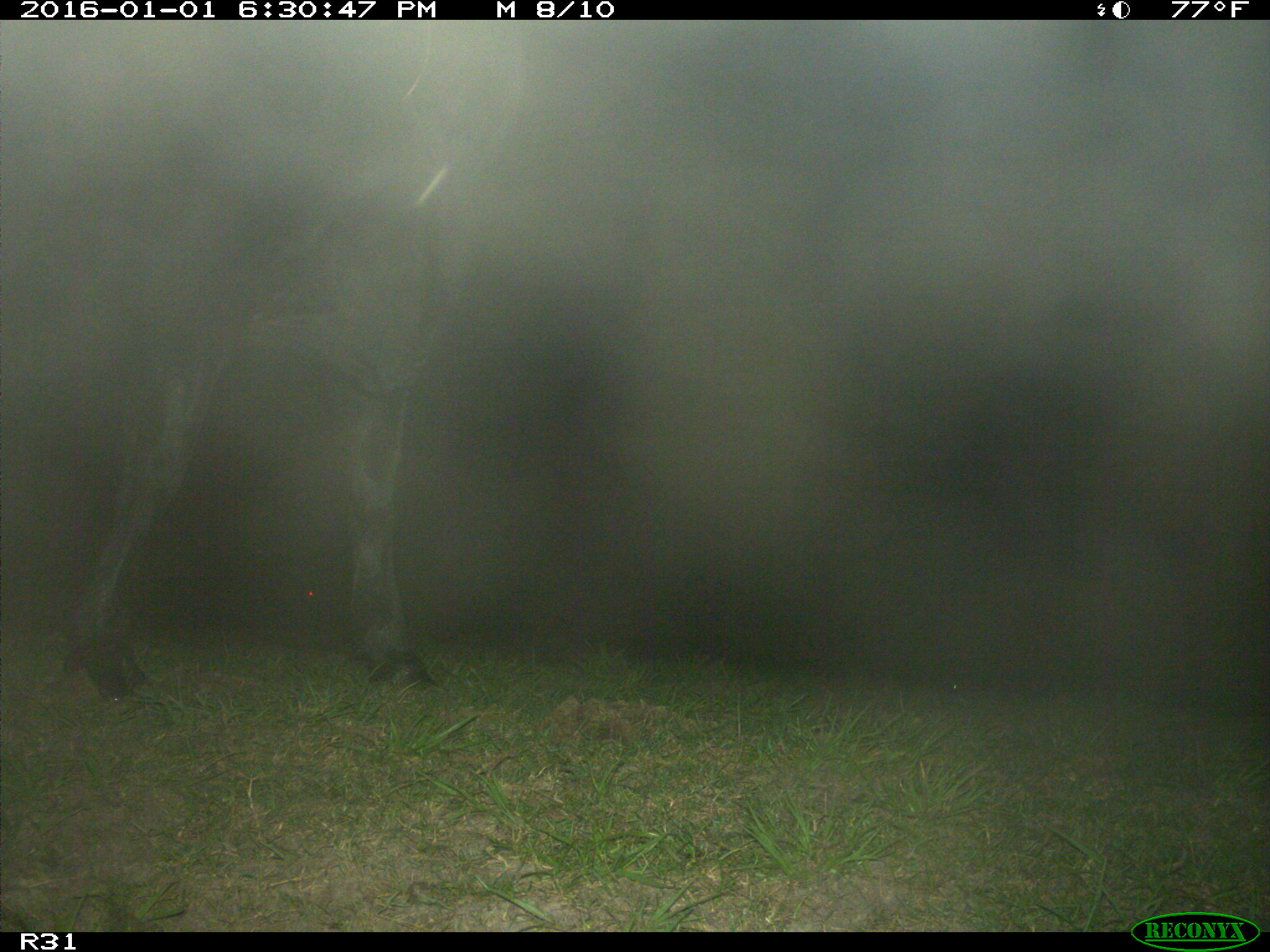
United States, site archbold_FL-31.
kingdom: Animalia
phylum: Chordata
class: Mammalia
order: Artiodactyla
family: Bovidae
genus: Bos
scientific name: Bos taurus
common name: domestic cow